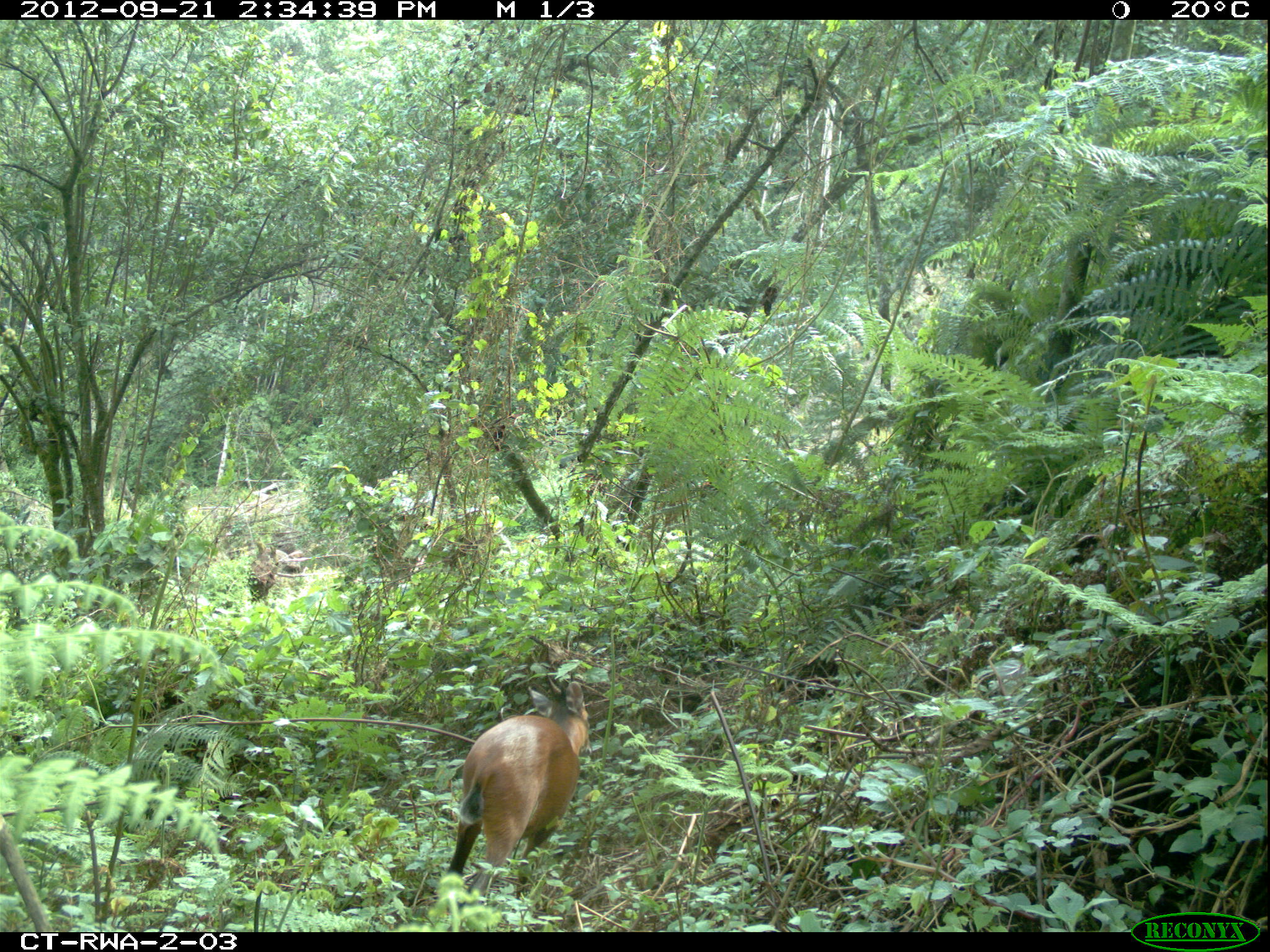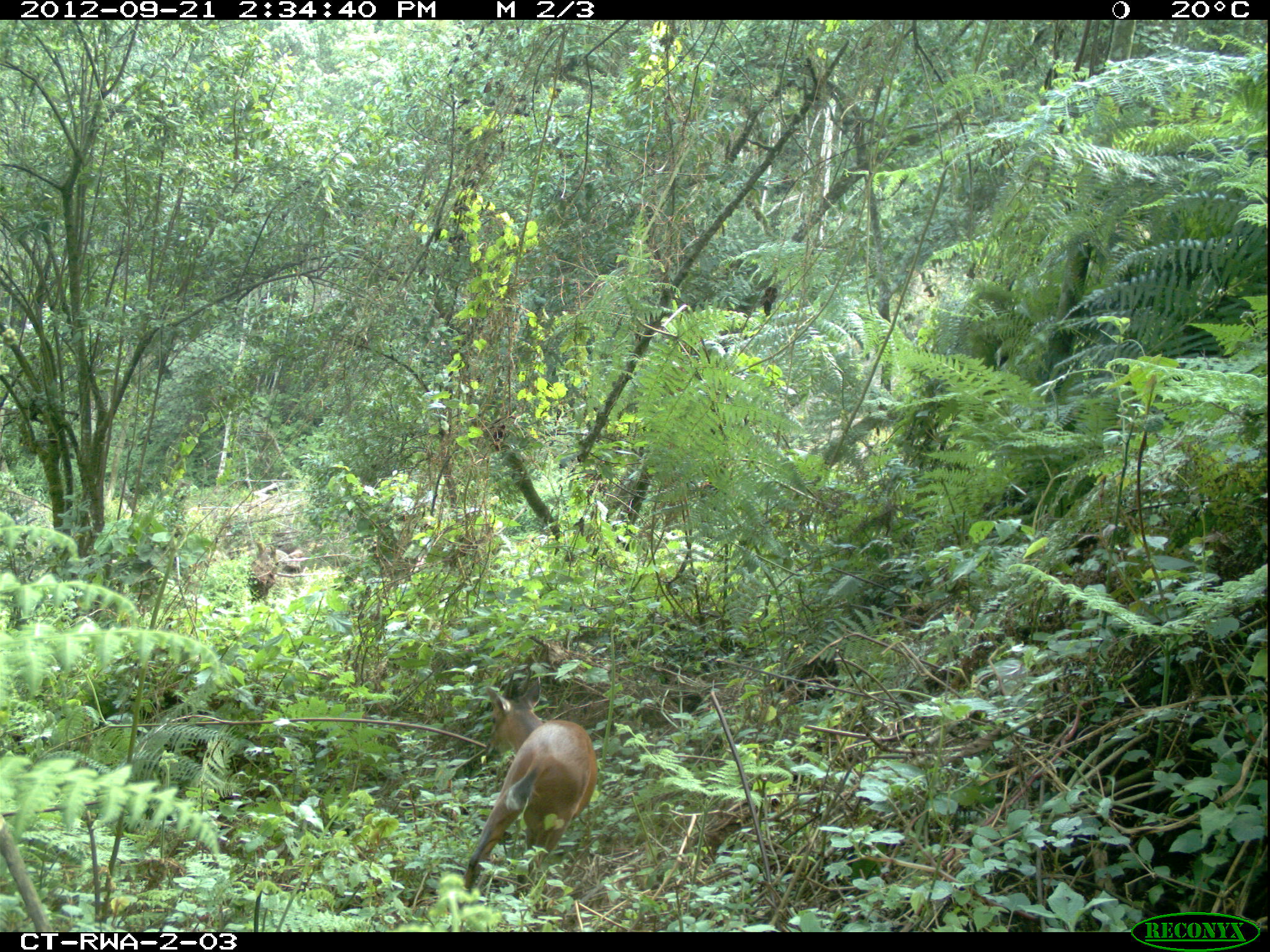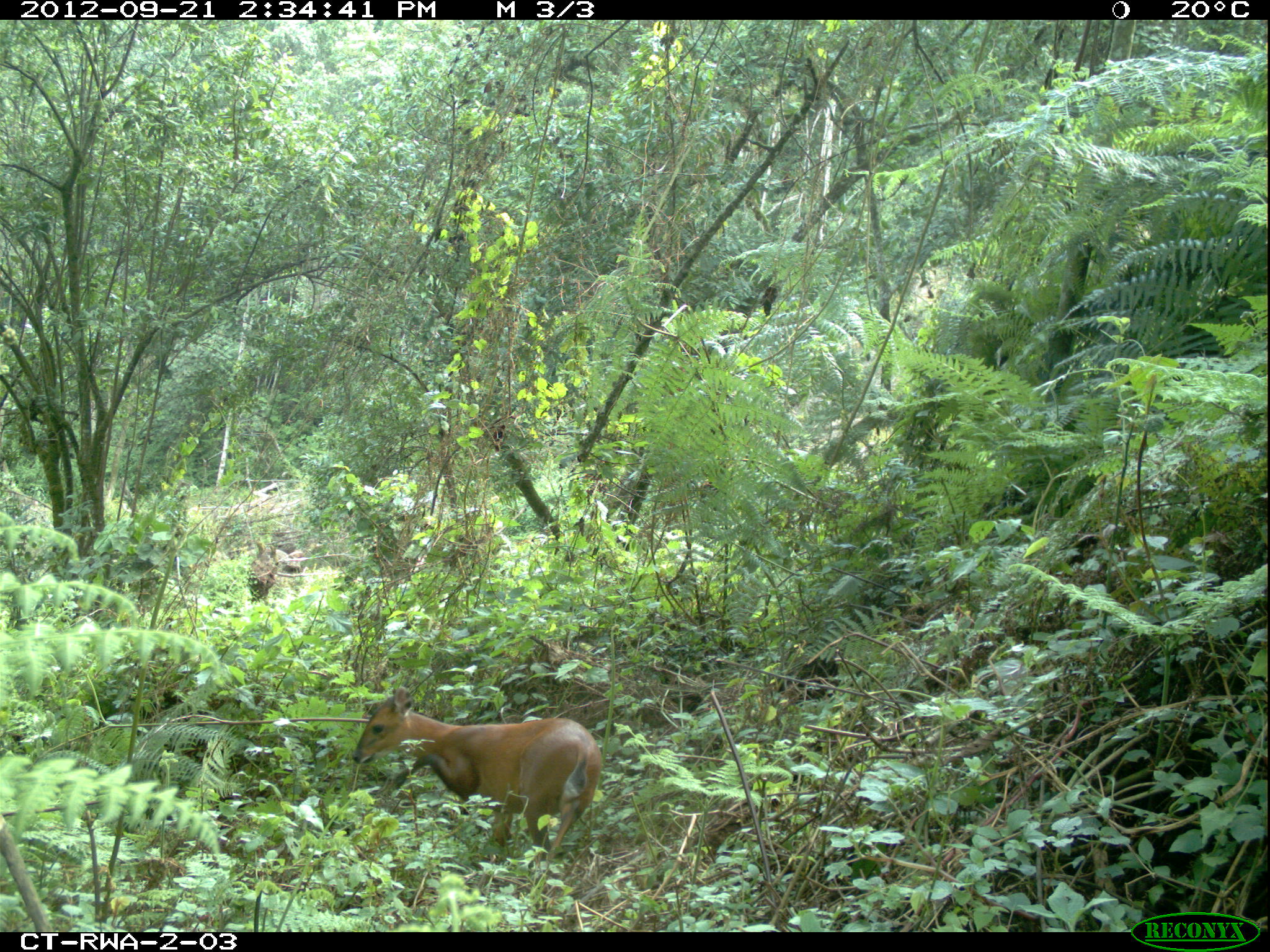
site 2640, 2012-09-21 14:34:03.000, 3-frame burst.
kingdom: Animalia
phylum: Chordata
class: Mammalia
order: Artiodactyla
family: Bovidae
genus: Cephalophus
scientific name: Cephalophus nigrifrons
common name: black-fronted duiker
Cephalophus nigrifrons (black-fronted duiker), count 1.